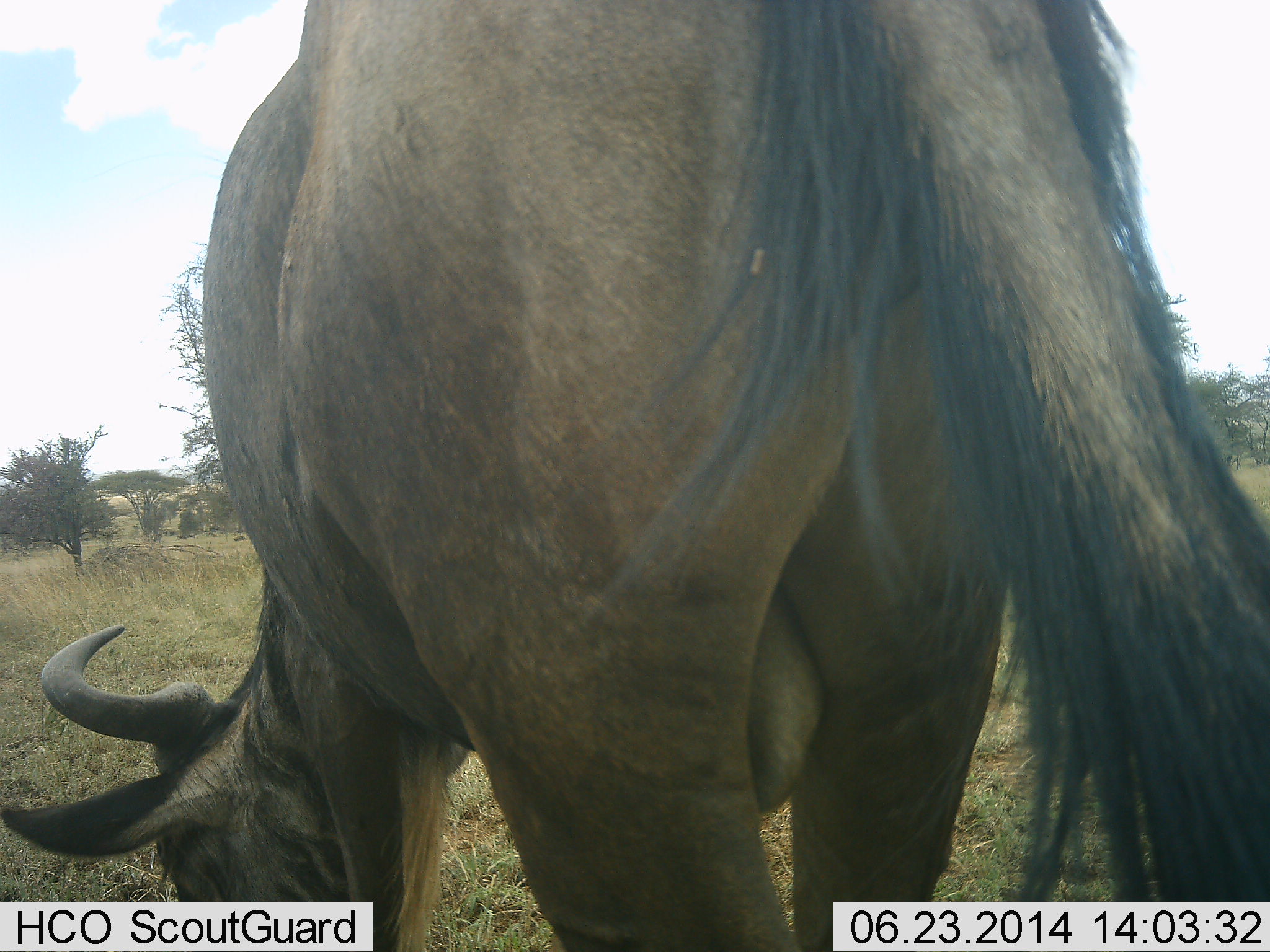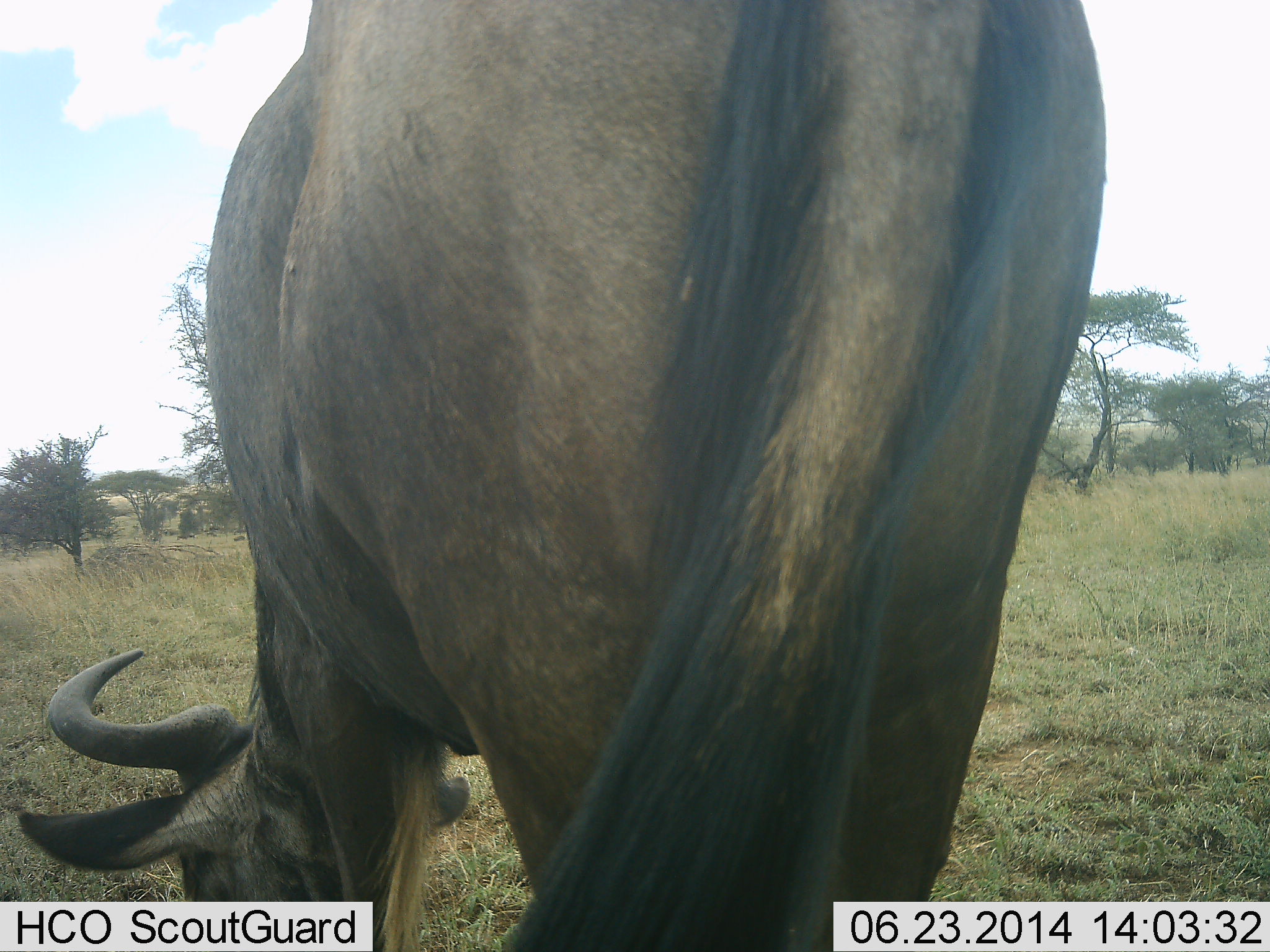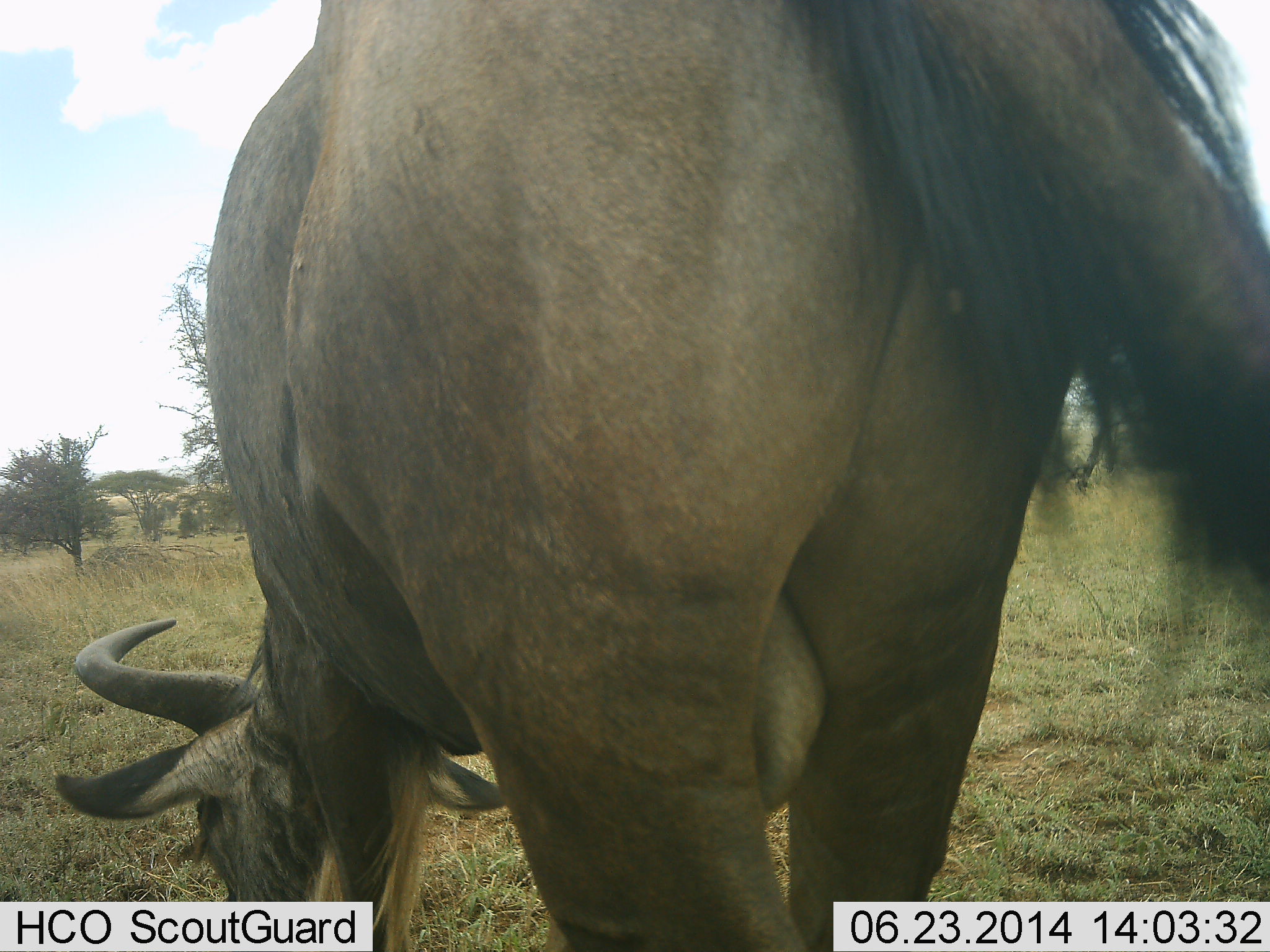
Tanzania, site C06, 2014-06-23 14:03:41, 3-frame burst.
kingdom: Animalia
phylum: Chordata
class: Mammalia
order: Artiodactyla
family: Bovidae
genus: Connochaetes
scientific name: Connochaetes taurinus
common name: blue wildebeest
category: wildebeest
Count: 1.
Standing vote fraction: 20%.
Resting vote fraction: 0%.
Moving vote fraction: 0%.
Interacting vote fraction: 0%.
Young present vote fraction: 0%.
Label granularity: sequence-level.